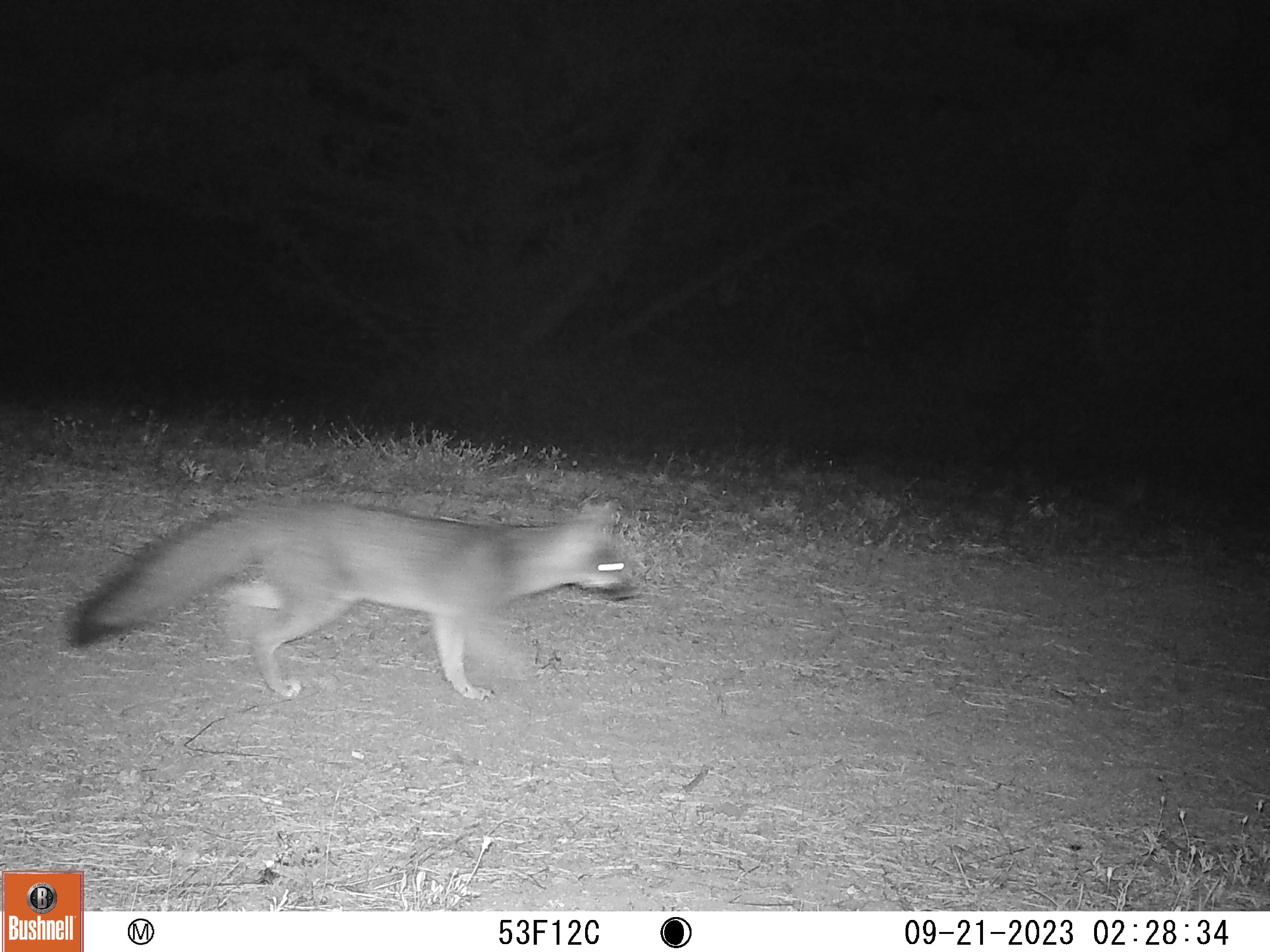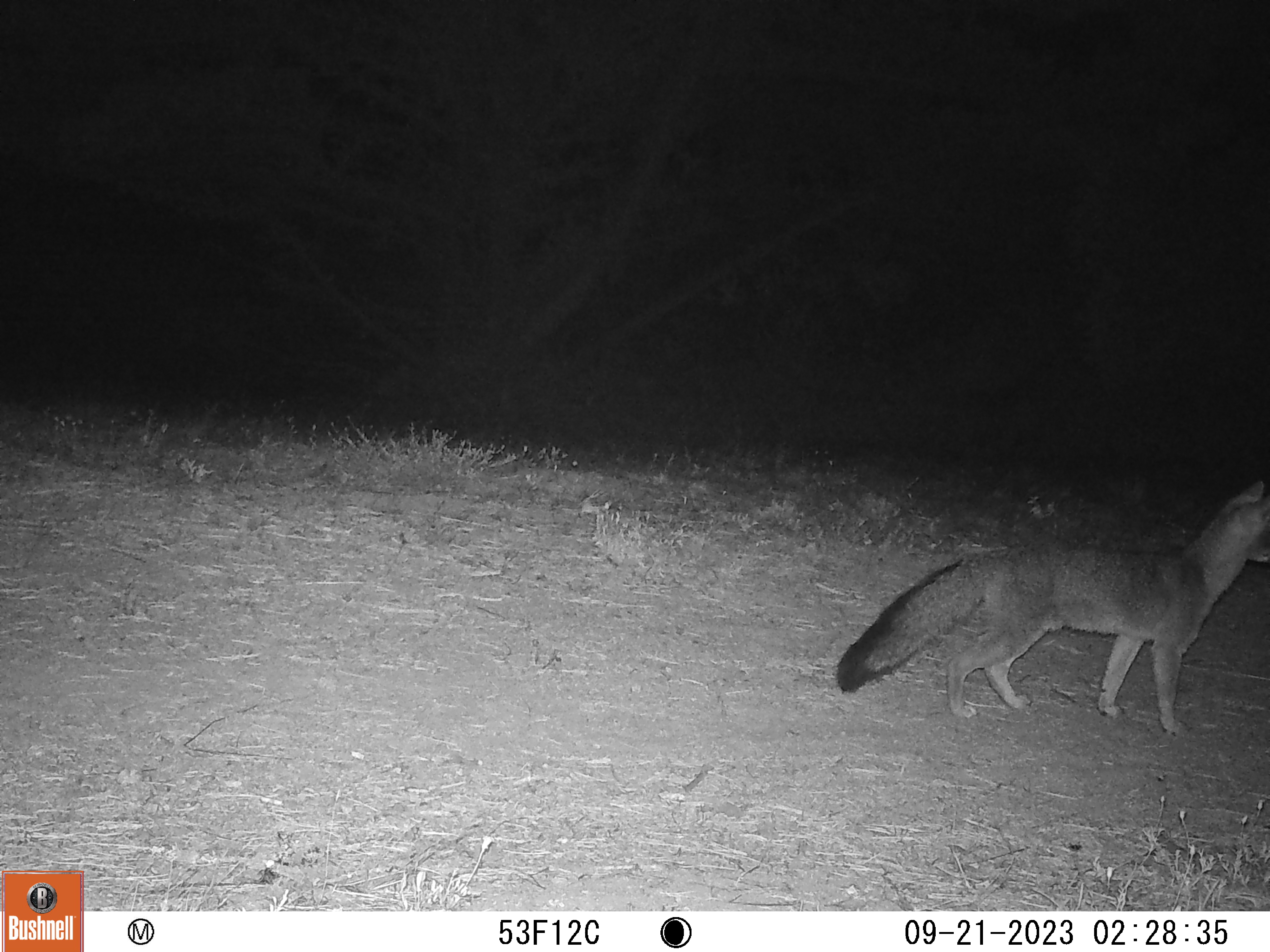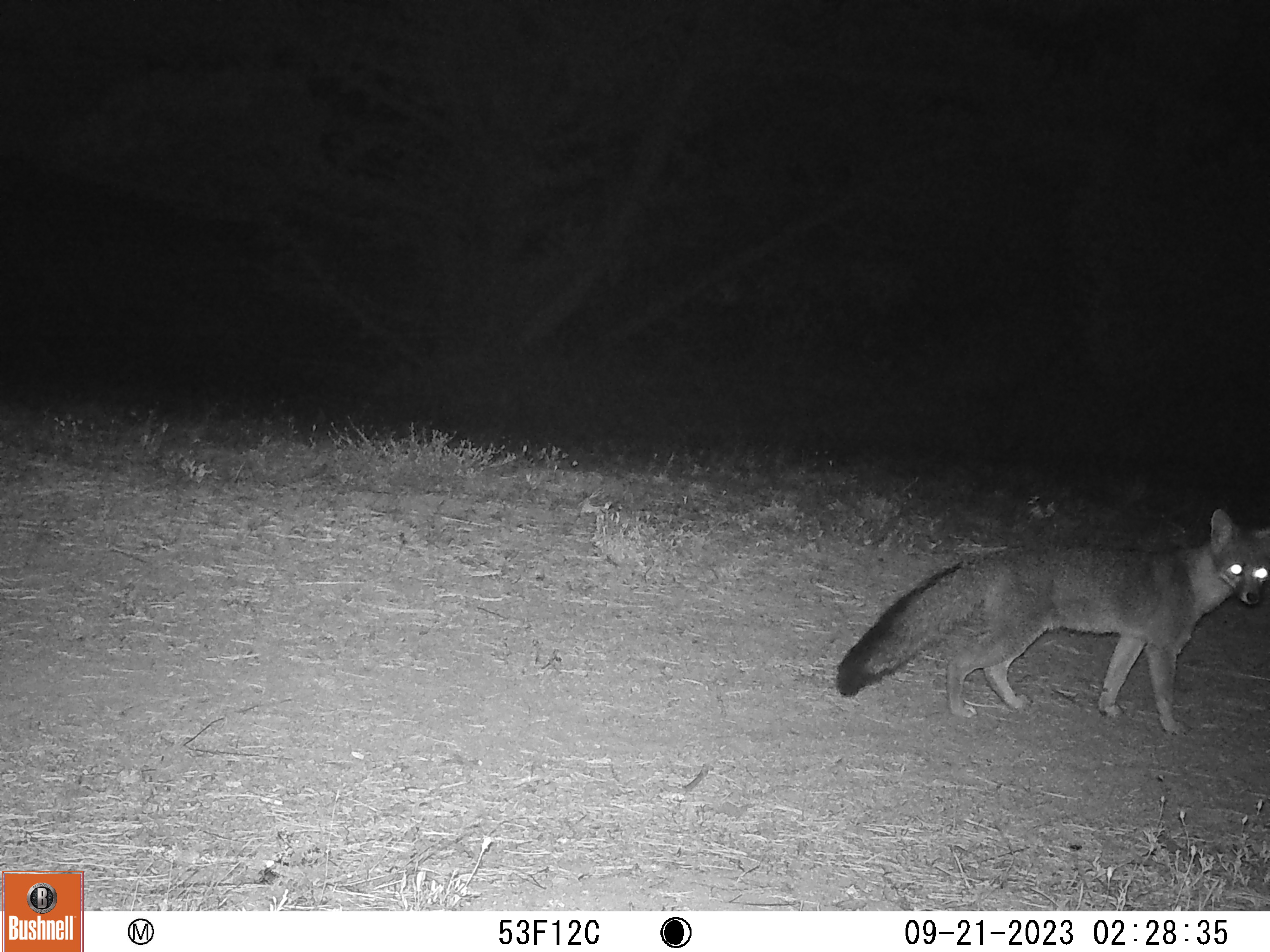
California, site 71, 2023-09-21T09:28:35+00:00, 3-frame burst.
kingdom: Animalia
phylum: Chordata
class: Mammalia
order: Carnivora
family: Canidae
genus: Urocyon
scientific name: Urocyon cinereoargenteus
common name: gray fox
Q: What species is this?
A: Gray fox (Urocyon cinereoargenteus).